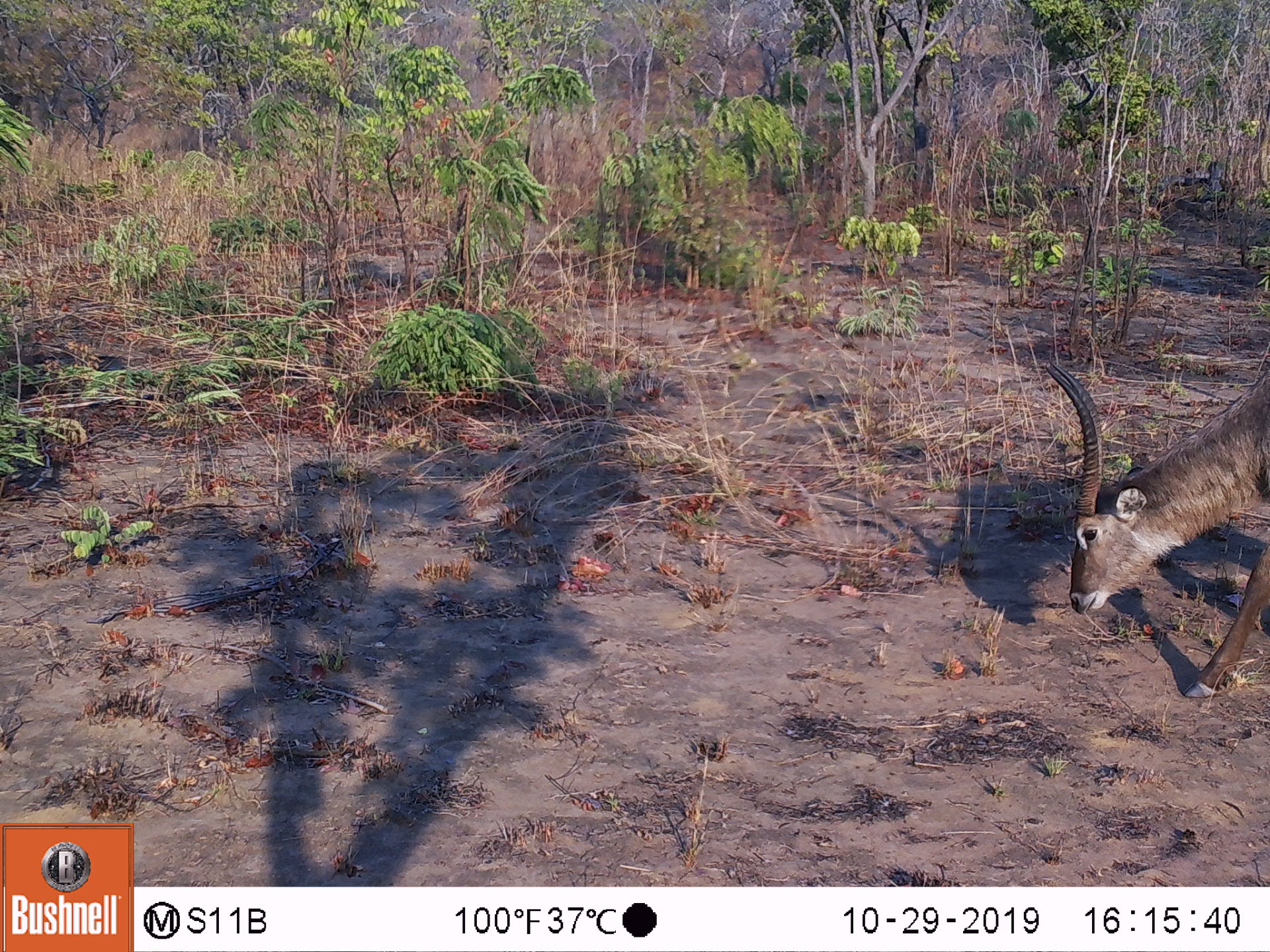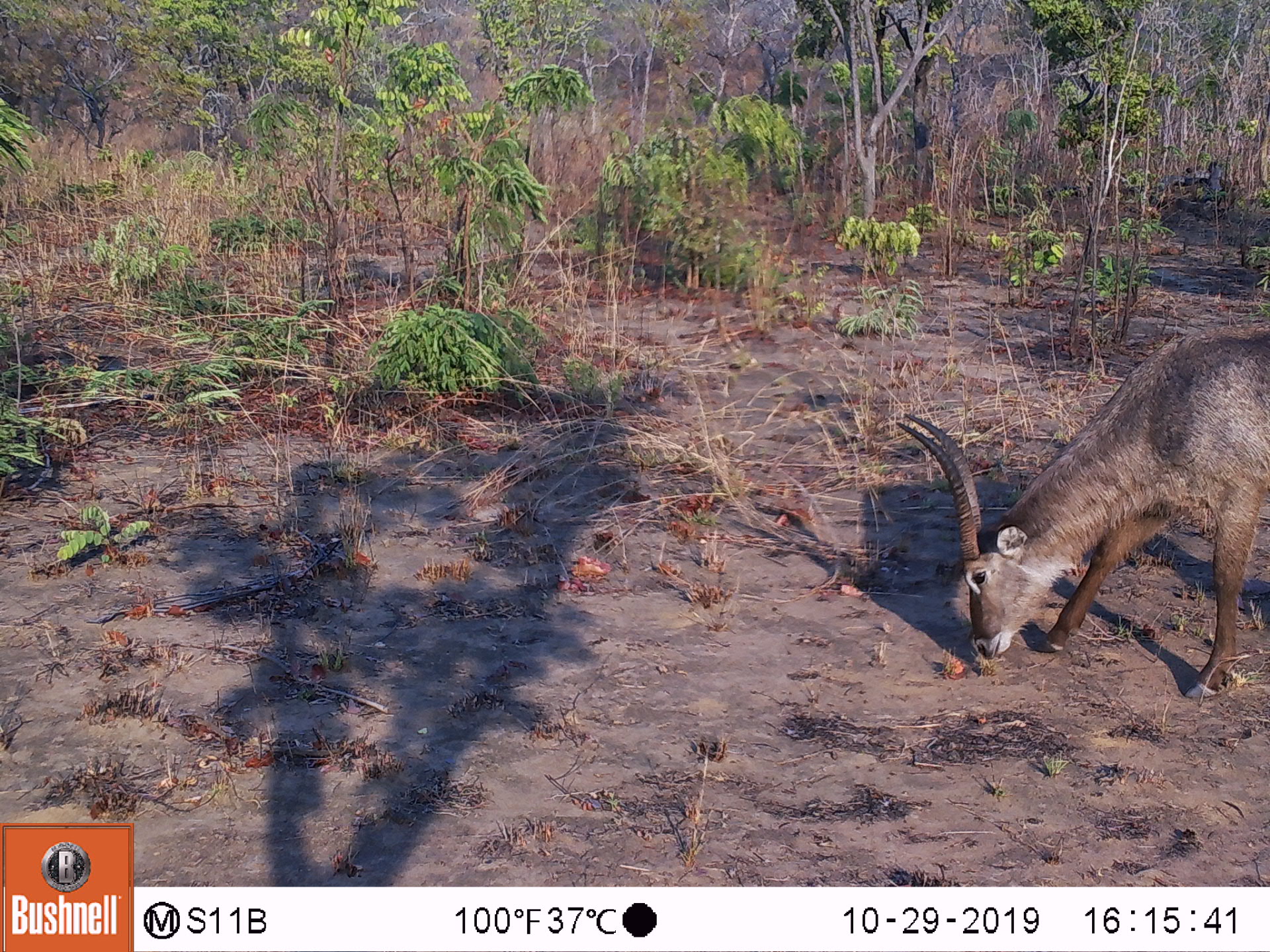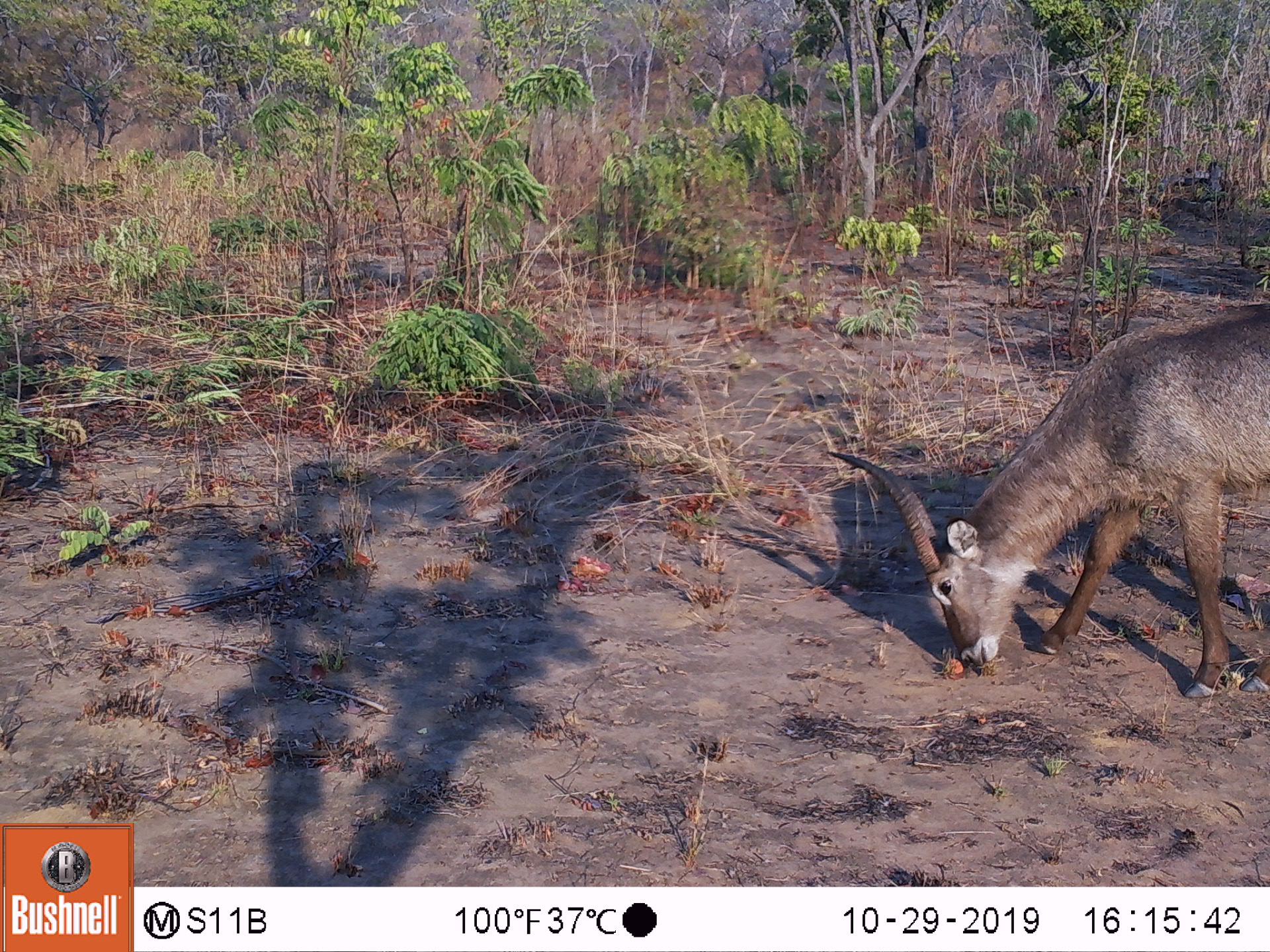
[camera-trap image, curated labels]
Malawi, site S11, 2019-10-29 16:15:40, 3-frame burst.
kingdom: Animalia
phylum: Chordata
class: Mammalia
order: Artiodactyla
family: Bovidae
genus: Kobus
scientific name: Kobus ellipsiprymnus ellipsiprymnus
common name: common waterbuck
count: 1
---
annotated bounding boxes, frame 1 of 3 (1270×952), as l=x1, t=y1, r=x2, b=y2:
common waterbuck: l=1029, t=342, r=1268, b=697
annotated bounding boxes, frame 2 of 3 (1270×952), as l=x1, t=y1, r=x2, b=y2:
common waterbuck: l=892, t=318, r=1268, b=703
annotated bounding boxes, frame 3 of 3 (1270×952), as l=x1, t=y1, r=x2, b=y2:
common waterbuck: l=818, t=300, r=1268, b=705